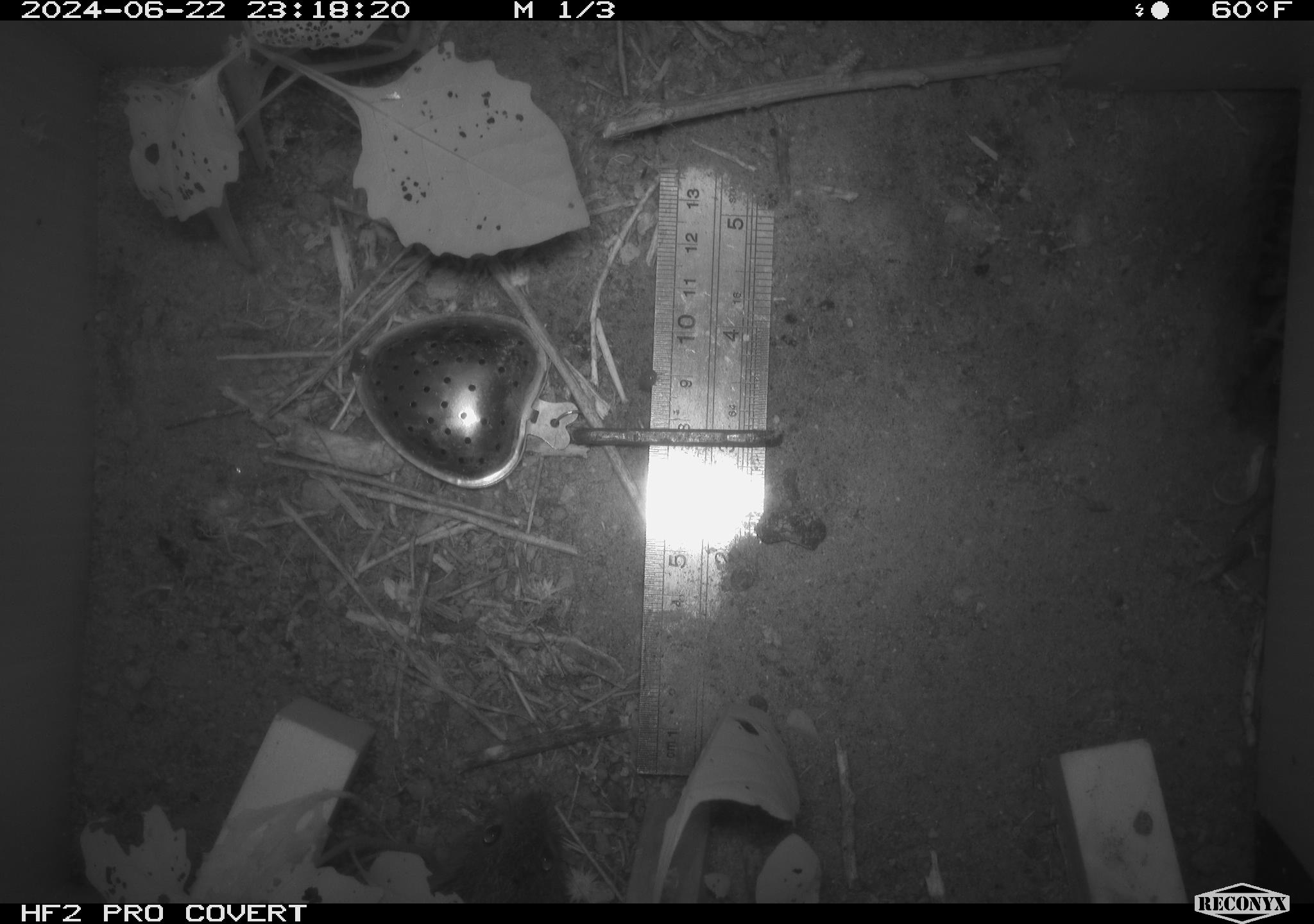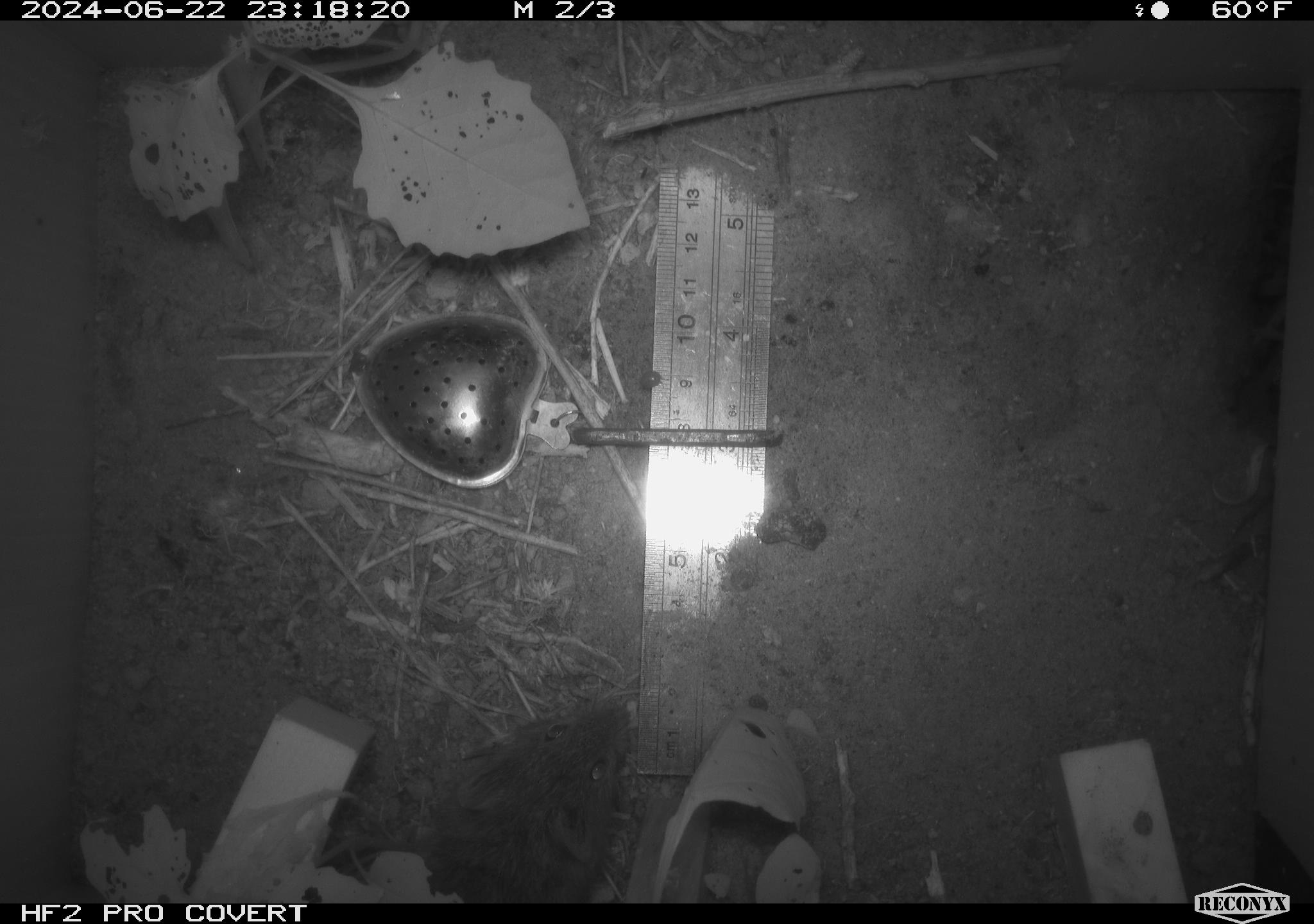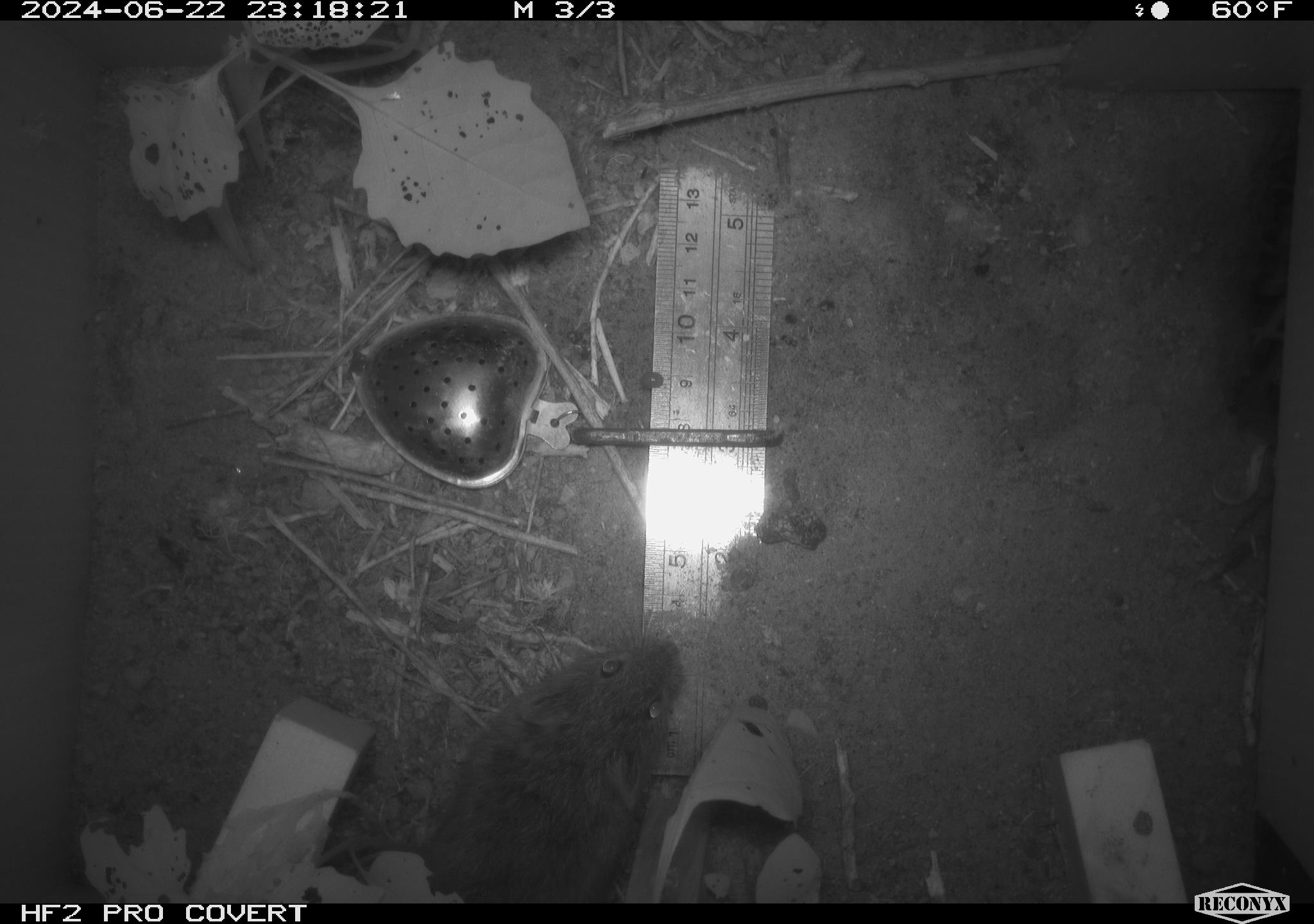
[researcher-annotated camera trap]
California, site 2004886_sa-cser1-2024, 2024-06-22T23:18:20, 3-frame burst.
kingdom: Animalia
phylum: Chordata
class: Mammalia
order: Rodentia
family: Cricetidae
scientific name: Cricetidae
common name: hamsters, voles, lemmings, and allies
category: cricetidae family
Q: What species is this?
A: Cricetidae family (hamsters, voles, lemmings, and allies) (Cricetidae).